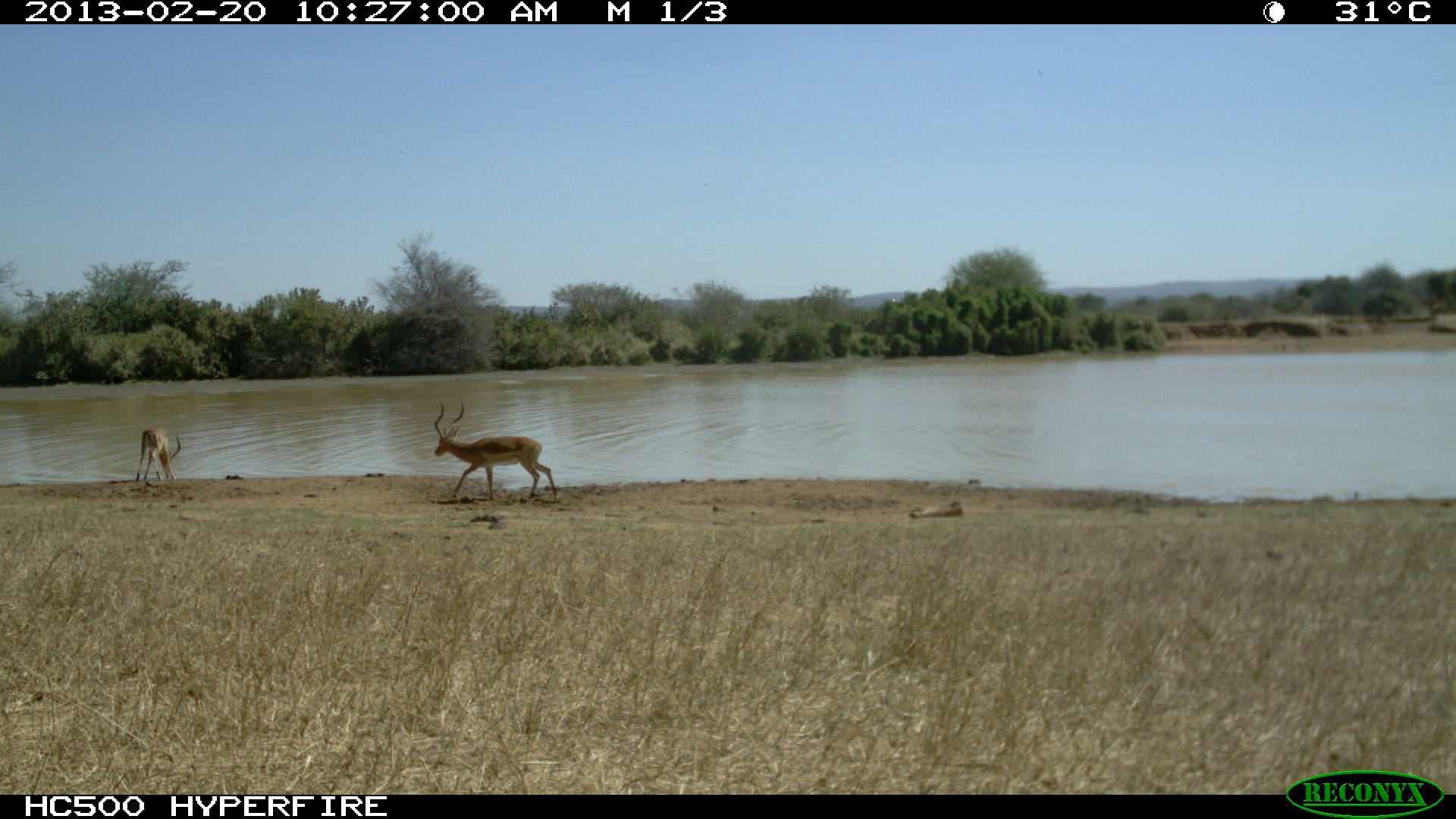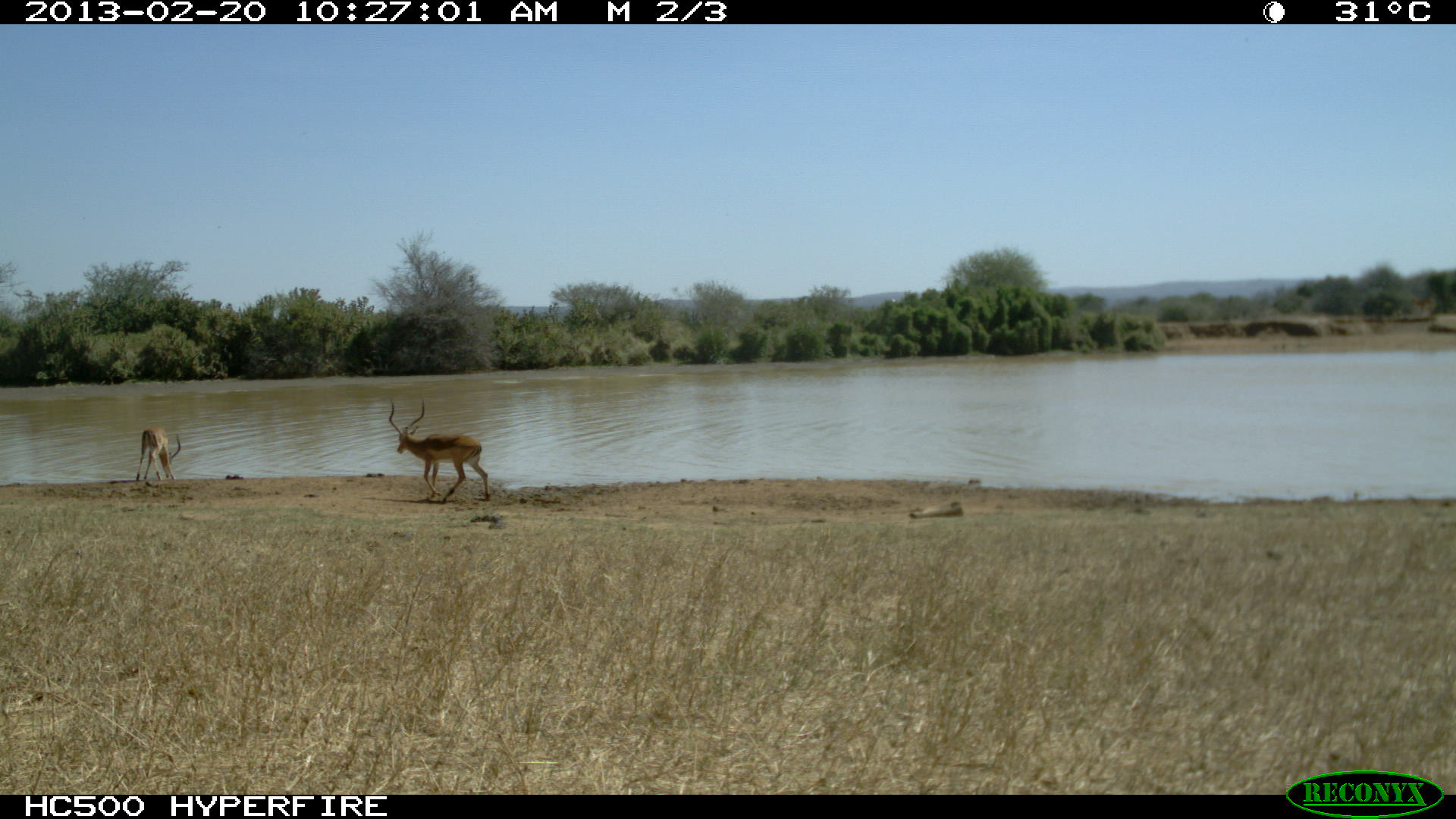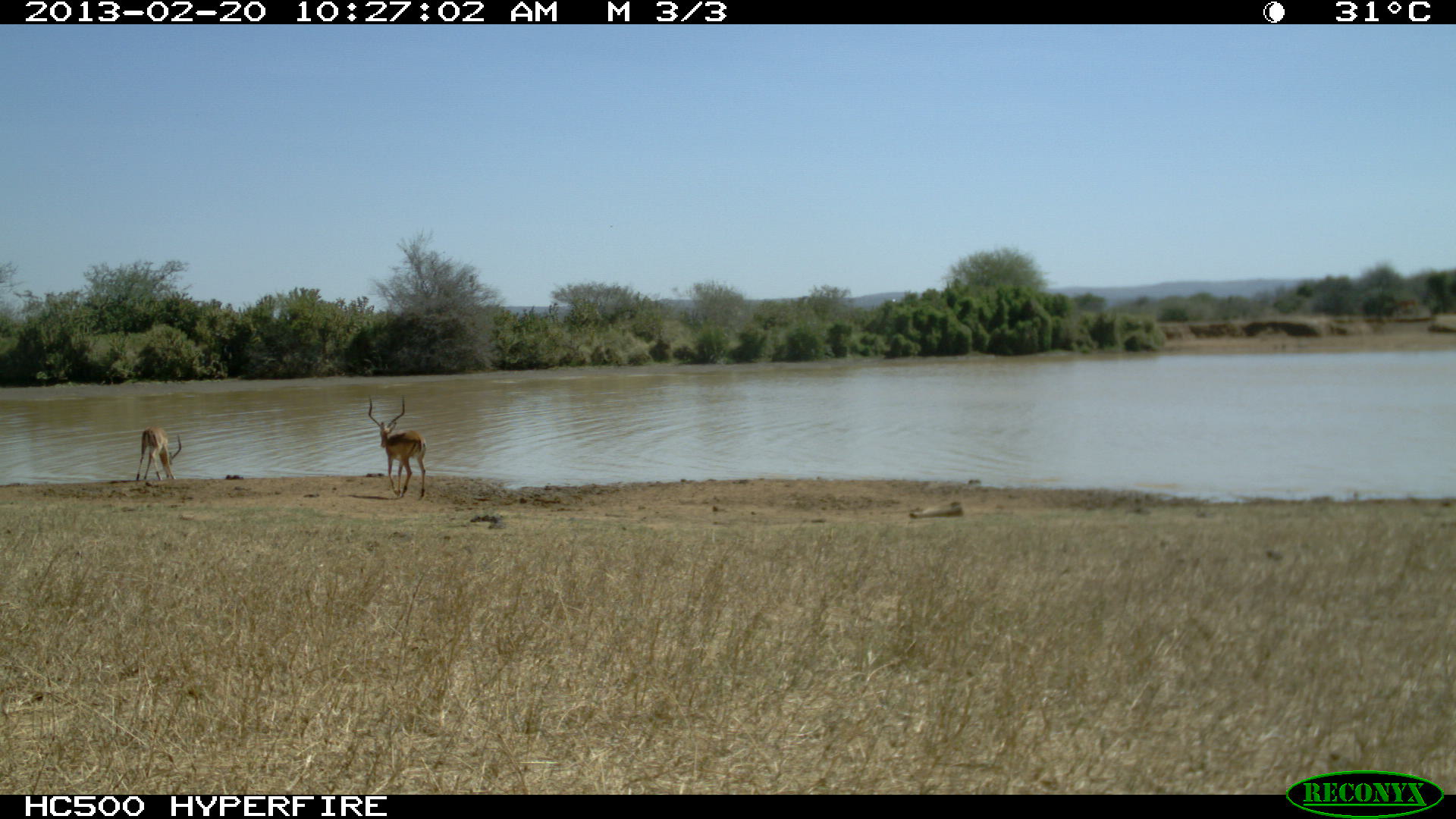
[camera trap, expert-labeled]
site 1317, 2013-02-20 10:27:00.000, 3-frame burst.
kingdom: Animalia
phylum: Chordata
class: Mammalia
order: Artiodactyla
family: Bovidae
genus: Aepyceros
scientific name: Aepyceros melampus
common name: impala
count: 2